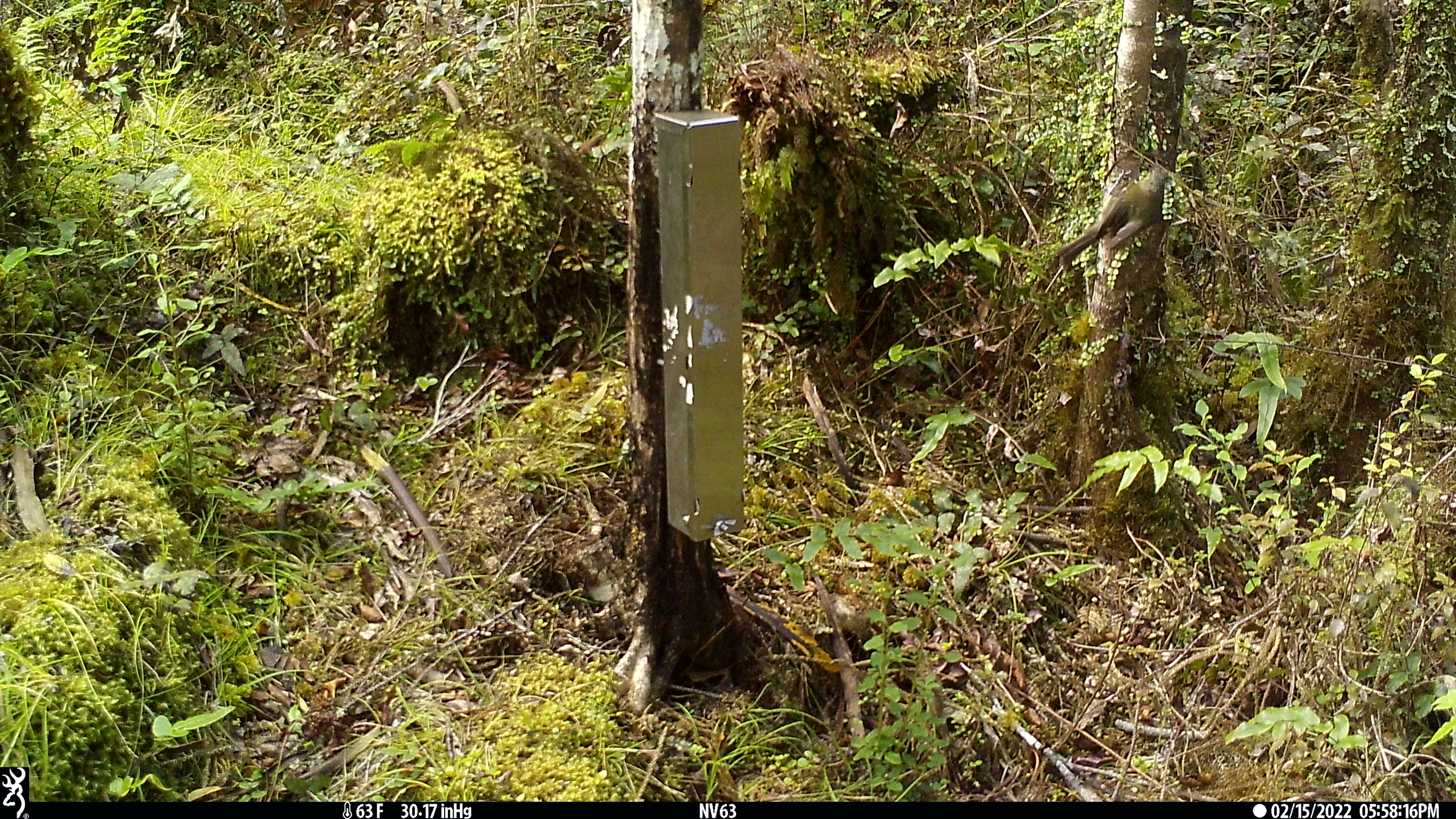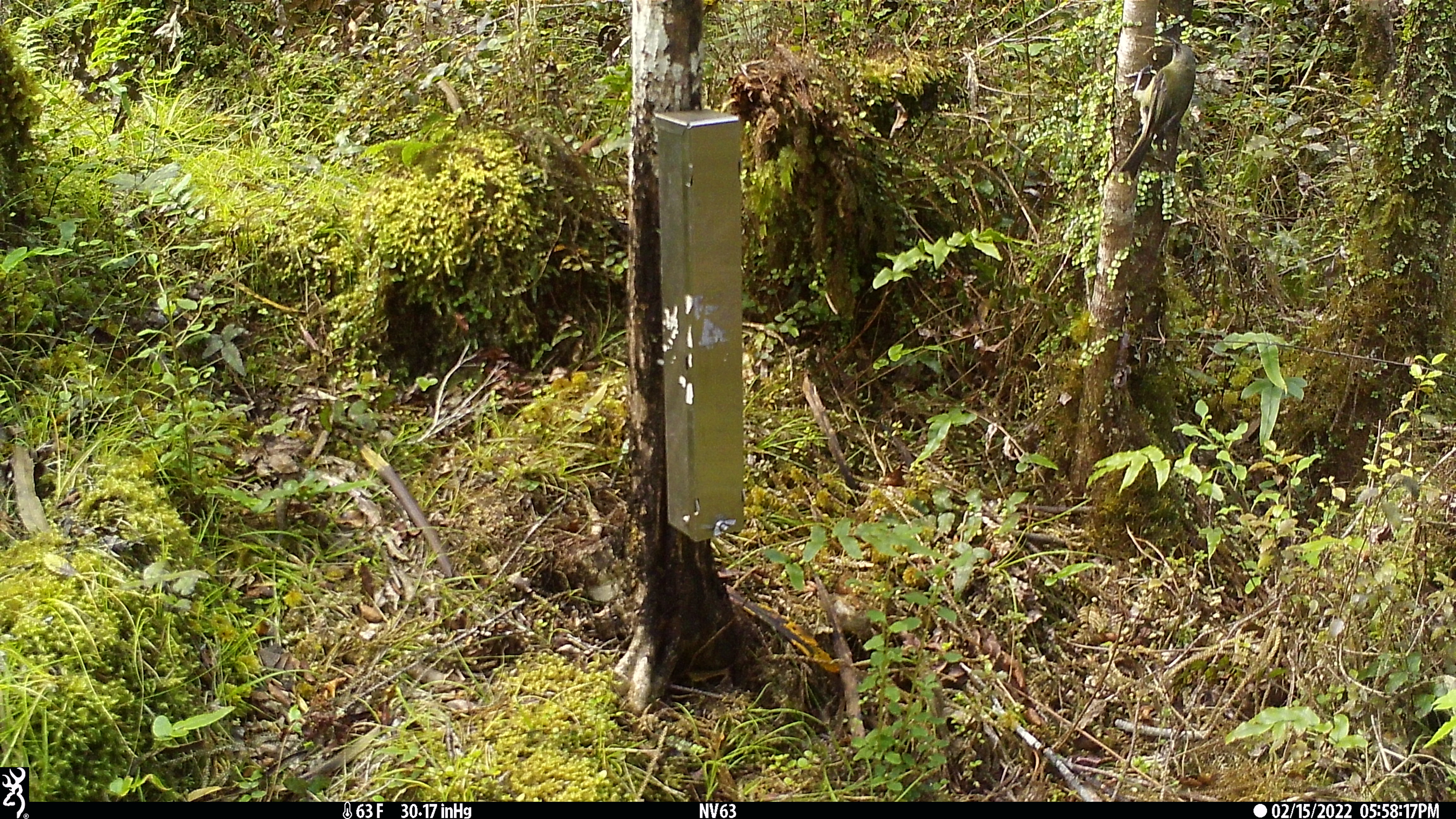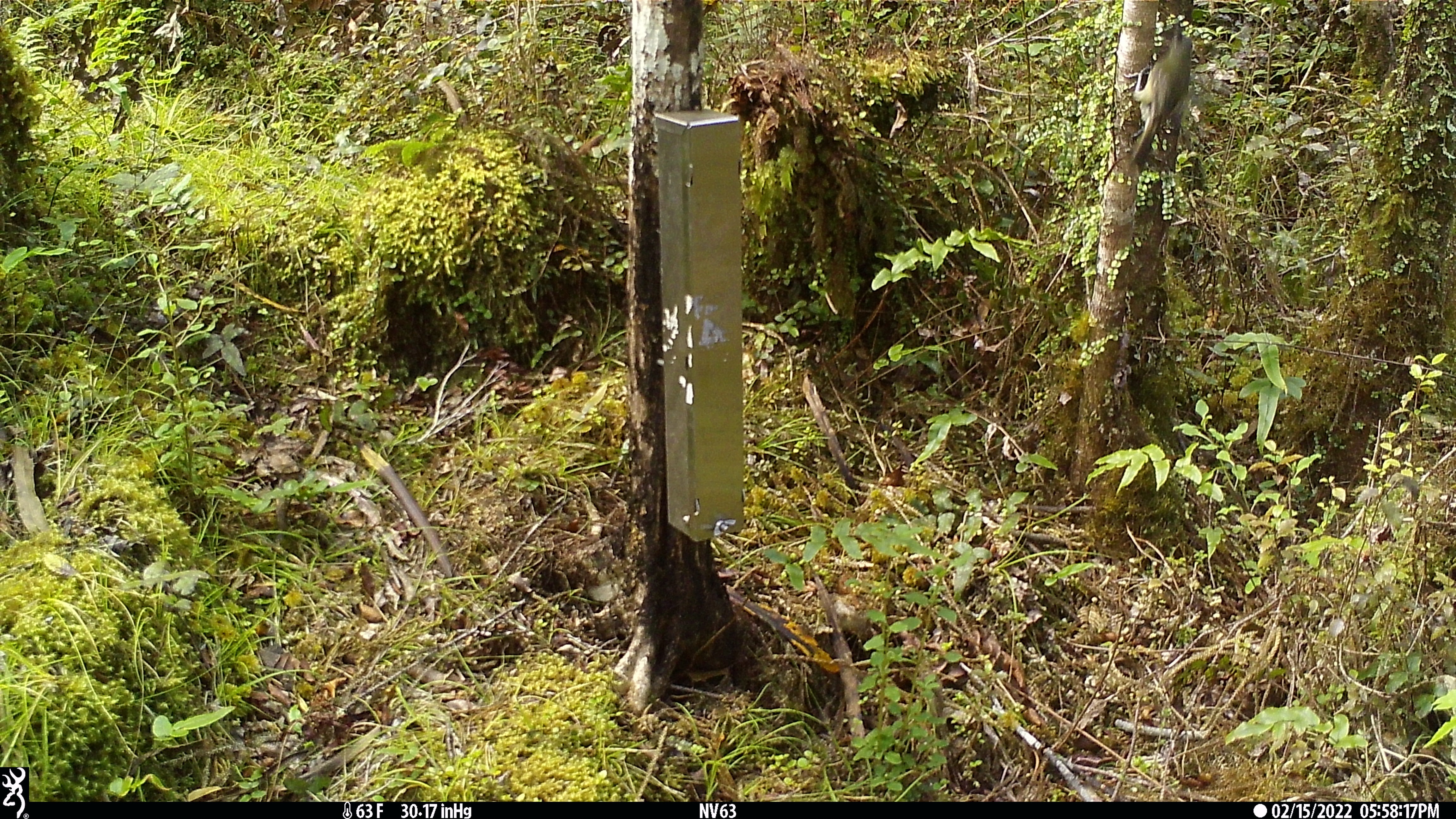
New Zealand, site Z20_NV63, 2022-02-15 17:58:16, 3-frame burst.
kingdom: Animalia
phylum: Chordata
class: Aves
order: Passeriformes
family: Meliphagidae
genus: Anthornis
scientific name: Anthornis melanura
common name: new zealand bellbird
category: bellbird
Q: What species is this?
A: Bellbird (new zealand bellbird) (Anthornis melanura).